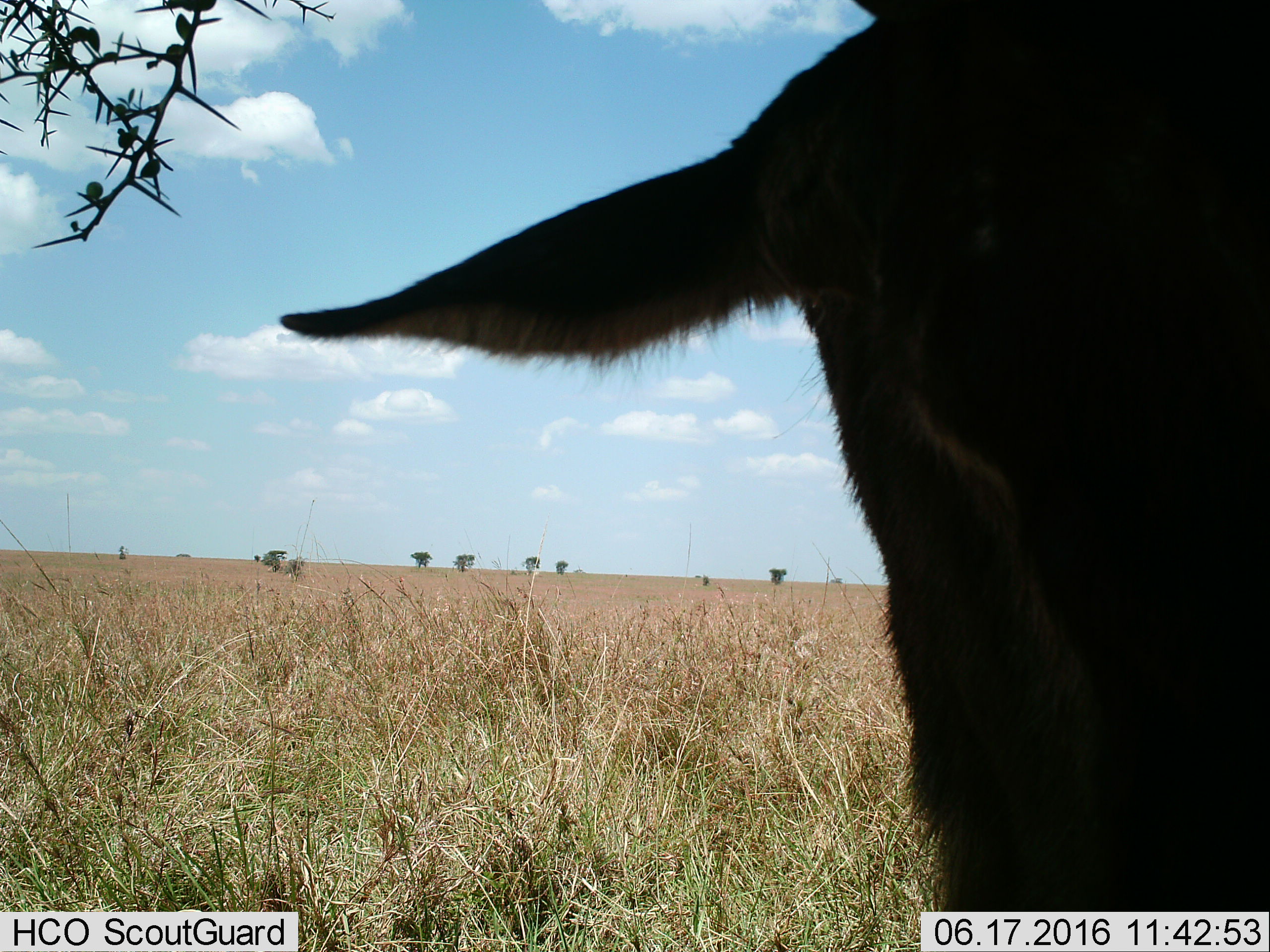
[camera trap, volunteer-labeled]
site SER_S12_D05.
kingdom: Animalia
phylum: Chordata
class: Mammalia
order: Artiodactyla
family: Bovidae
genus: Connochaetes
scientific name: Connochaetes taurinus taurinus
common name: blue wildebeest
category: wildebeestblue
Wildebeestblue (blue wildebeest) (Connochaetes taurinus taurinus), count 1. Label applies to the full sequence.